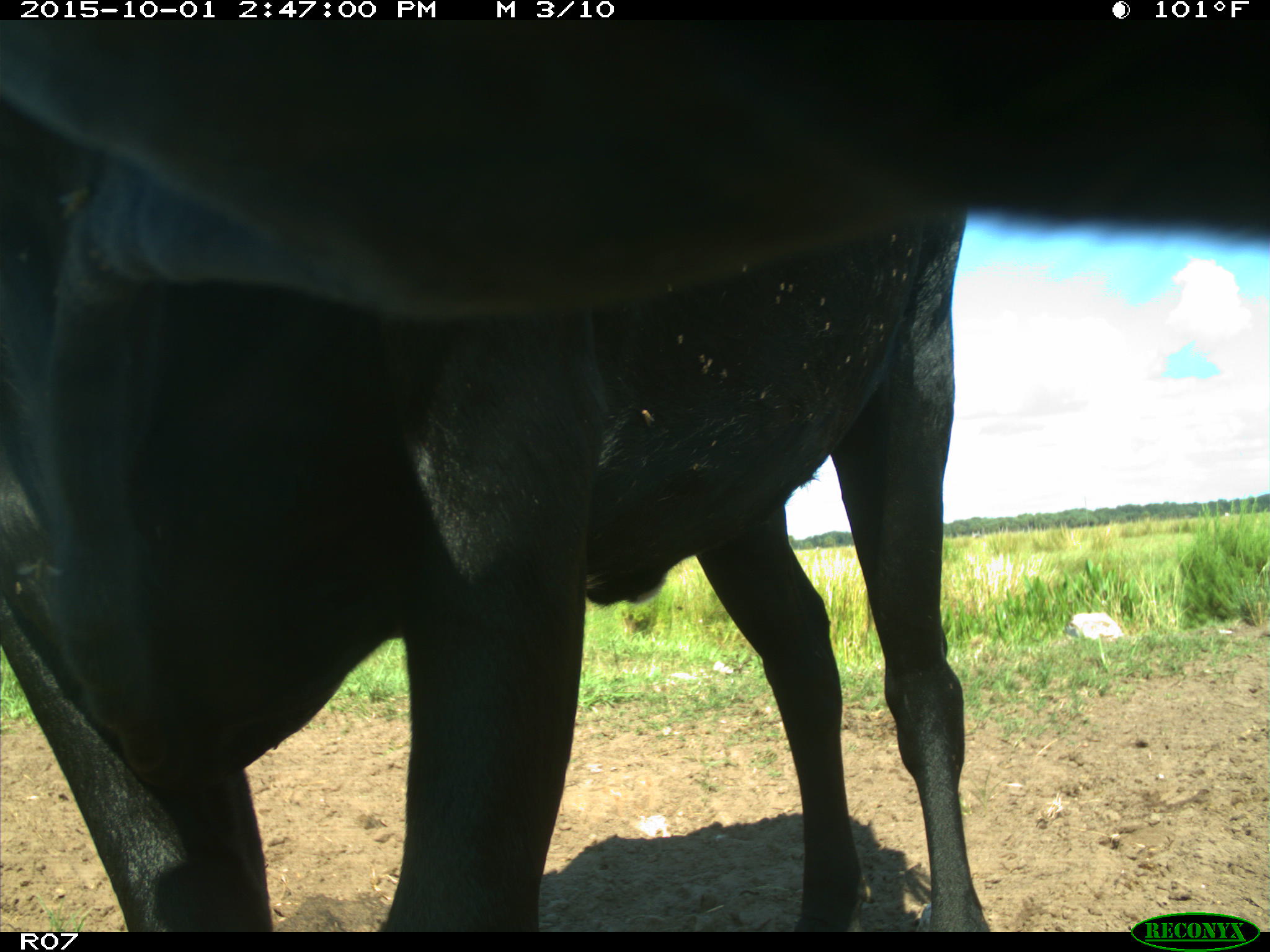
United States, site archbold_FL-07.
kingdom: Animalia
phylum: Chordata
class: Mammalia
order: Artiodactyla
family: Bovidae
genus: Bos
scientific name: Bos taurus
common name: domestic cow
Bos taurus (domestic cow).